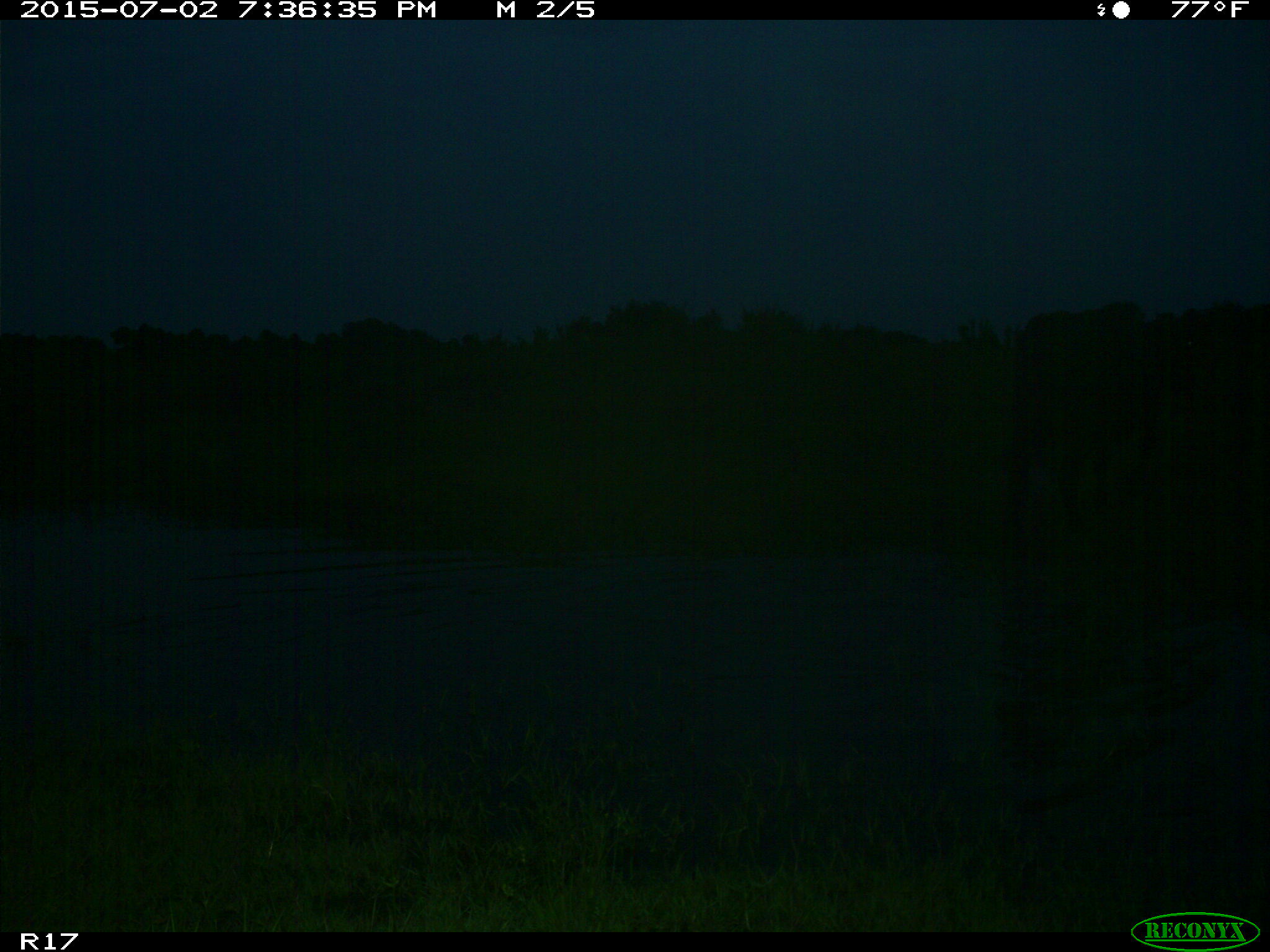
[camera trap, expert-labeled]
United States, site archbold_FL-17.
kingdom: Animalia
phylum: Chordata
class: Mammalia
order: Artiodactyla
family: Bovidae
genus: Bos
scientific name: Bos taurus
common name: domestic cow